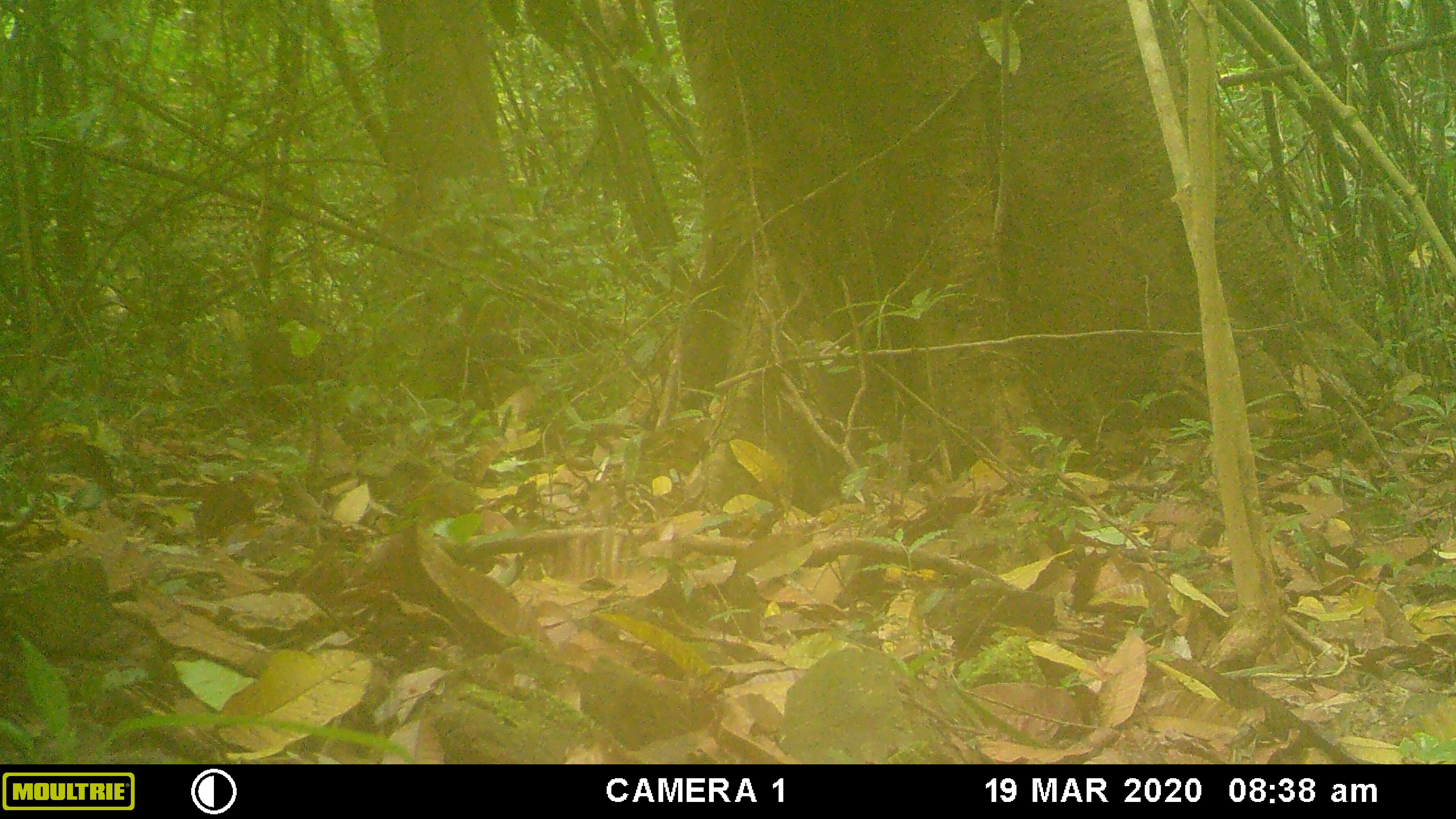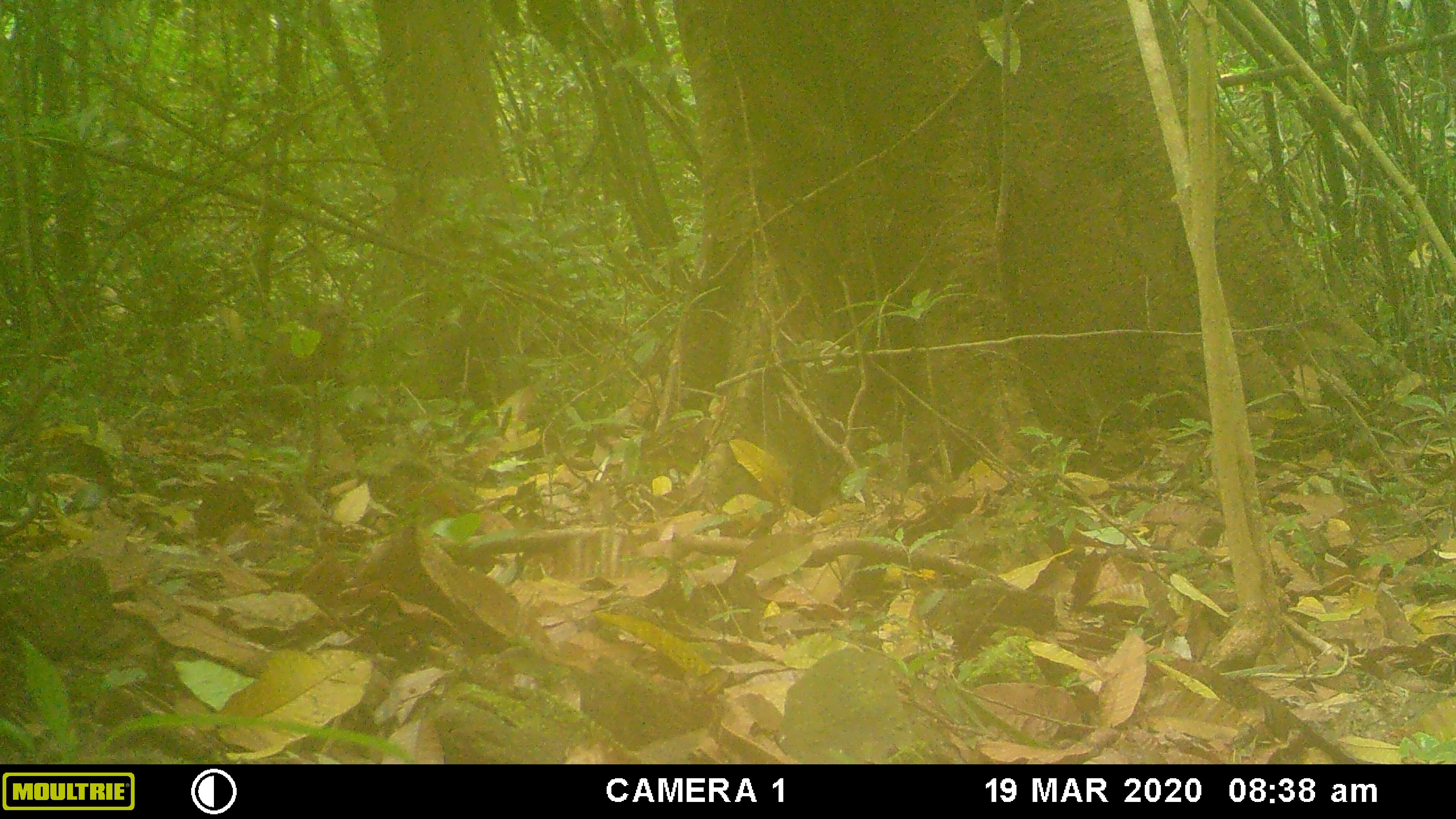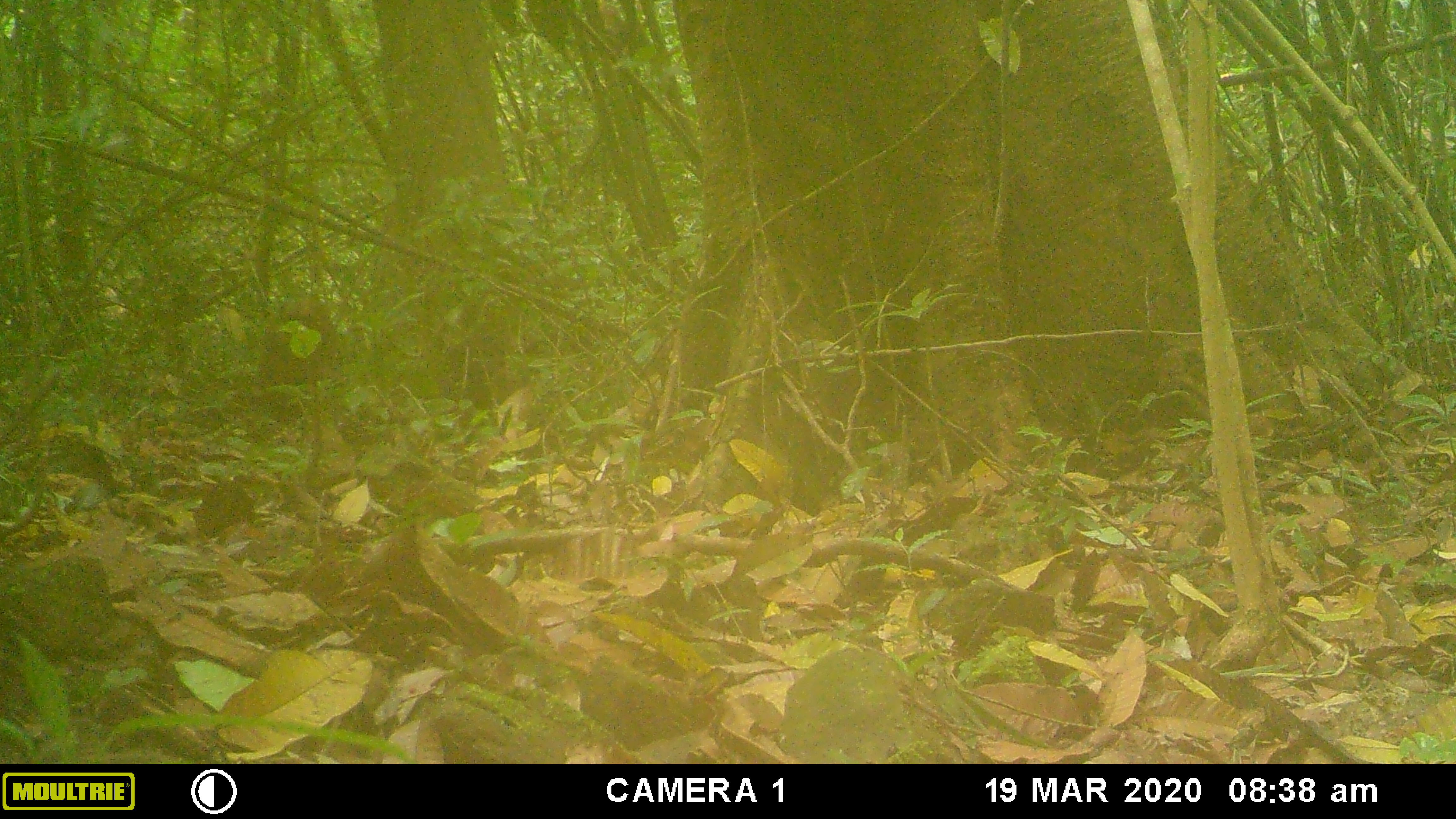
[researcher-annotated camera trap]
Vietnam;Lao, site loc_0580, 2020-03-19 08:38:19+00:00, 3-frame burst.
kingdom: Animalia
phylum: Chordata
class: Mammalia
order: Primates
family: Cercopithecidae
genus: Macaca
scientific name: Macaca arctoides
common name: stump-tailed macaque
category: stump tailed macaque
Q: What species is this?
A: Stump tailed macaque (stump-tailed macaque) (Macaca arctoides).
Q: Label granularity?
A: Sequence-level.